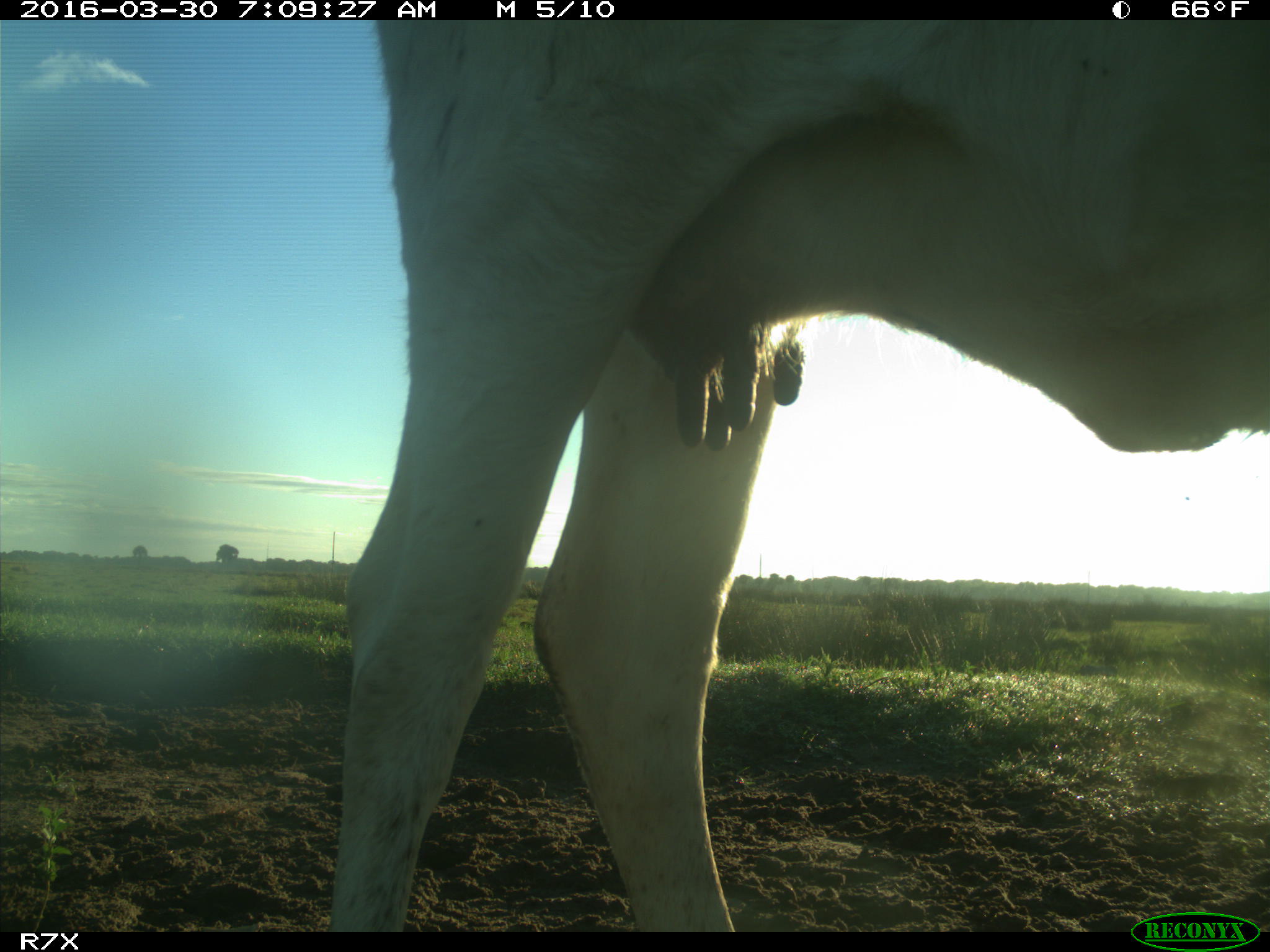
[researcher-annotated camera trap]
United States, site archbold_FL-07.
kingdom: Animalia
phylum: Chordata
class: Mammalia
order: Artiodactyla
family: Bovidae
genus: Bos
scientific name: Bos taurus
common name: domestic cow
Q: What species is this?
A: Bos taurus (domestic cow).